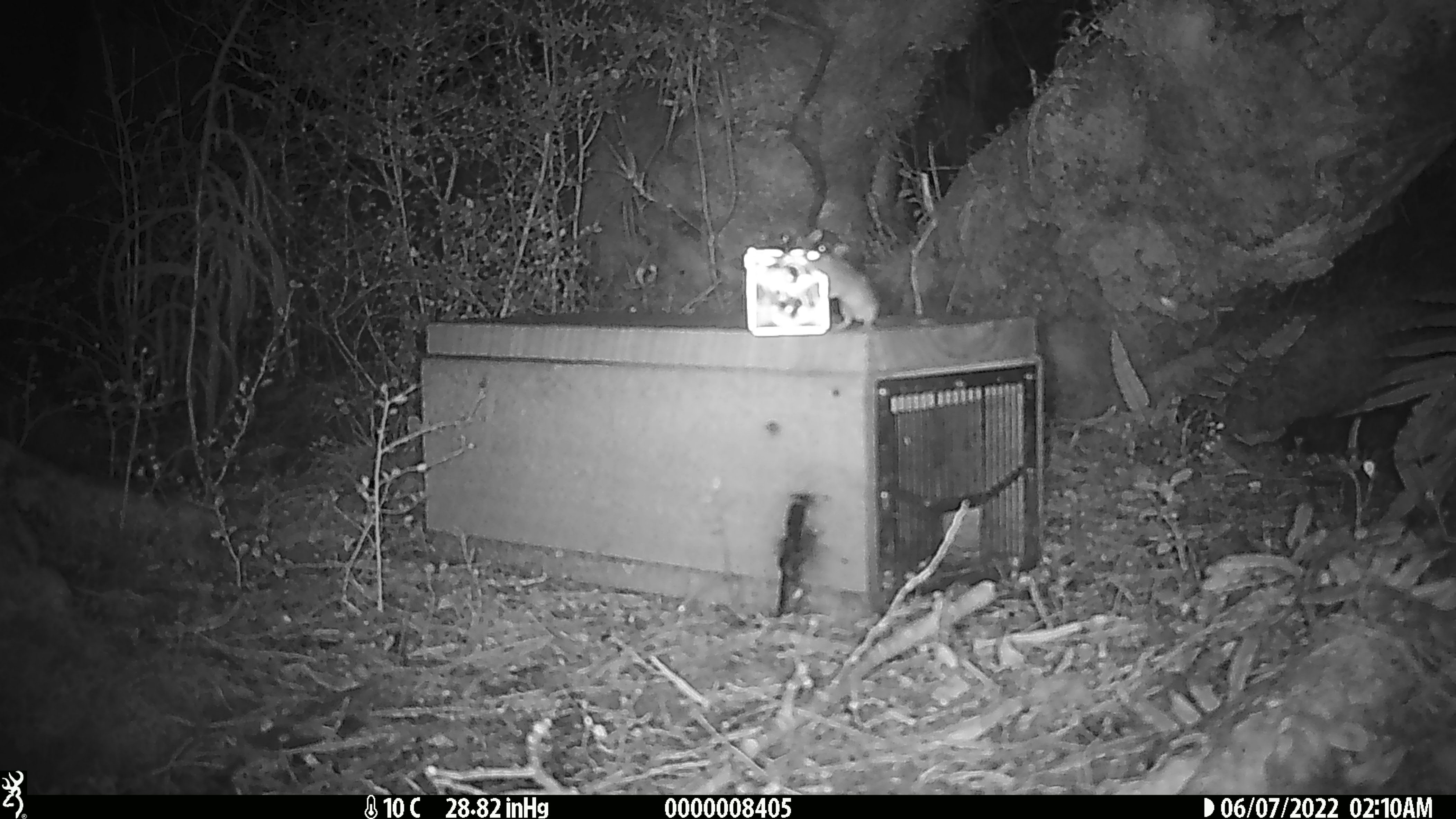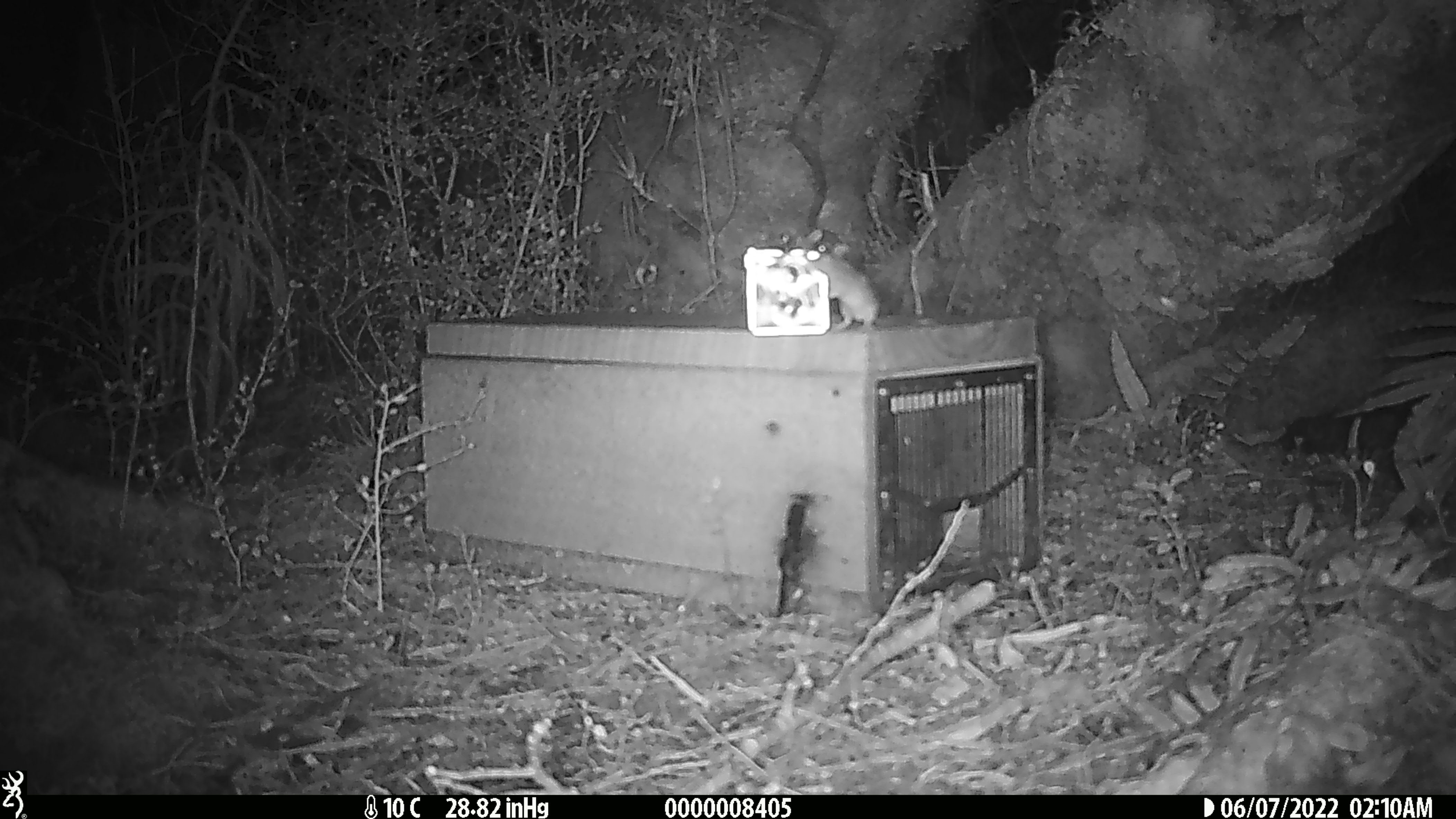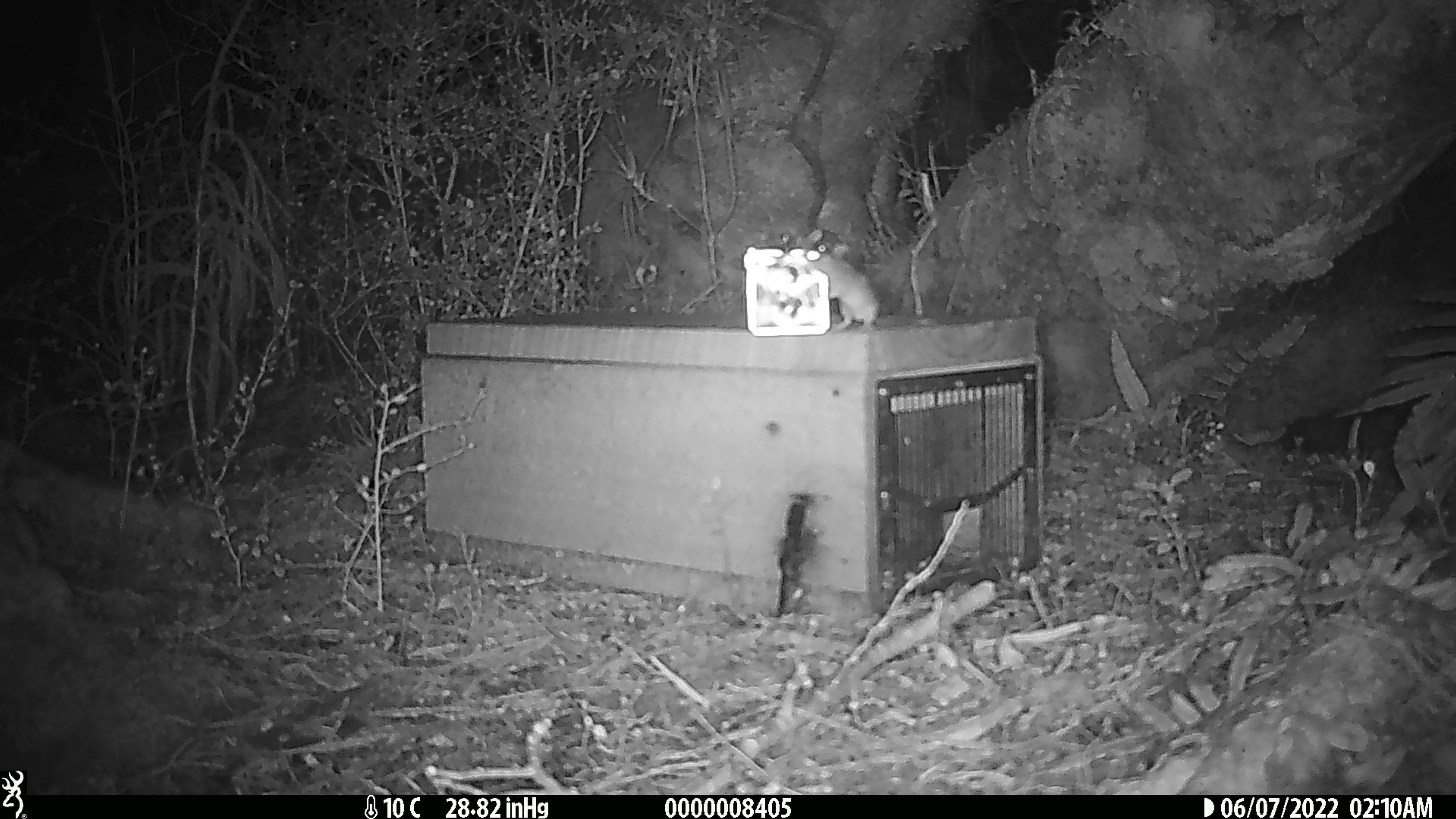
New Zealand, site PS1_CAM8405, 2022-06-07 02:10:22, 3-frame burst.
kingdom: Animalia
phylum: Chordata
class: Mammalia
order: Rodentia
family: Muridae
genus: Mus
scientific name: Mus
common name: mouse